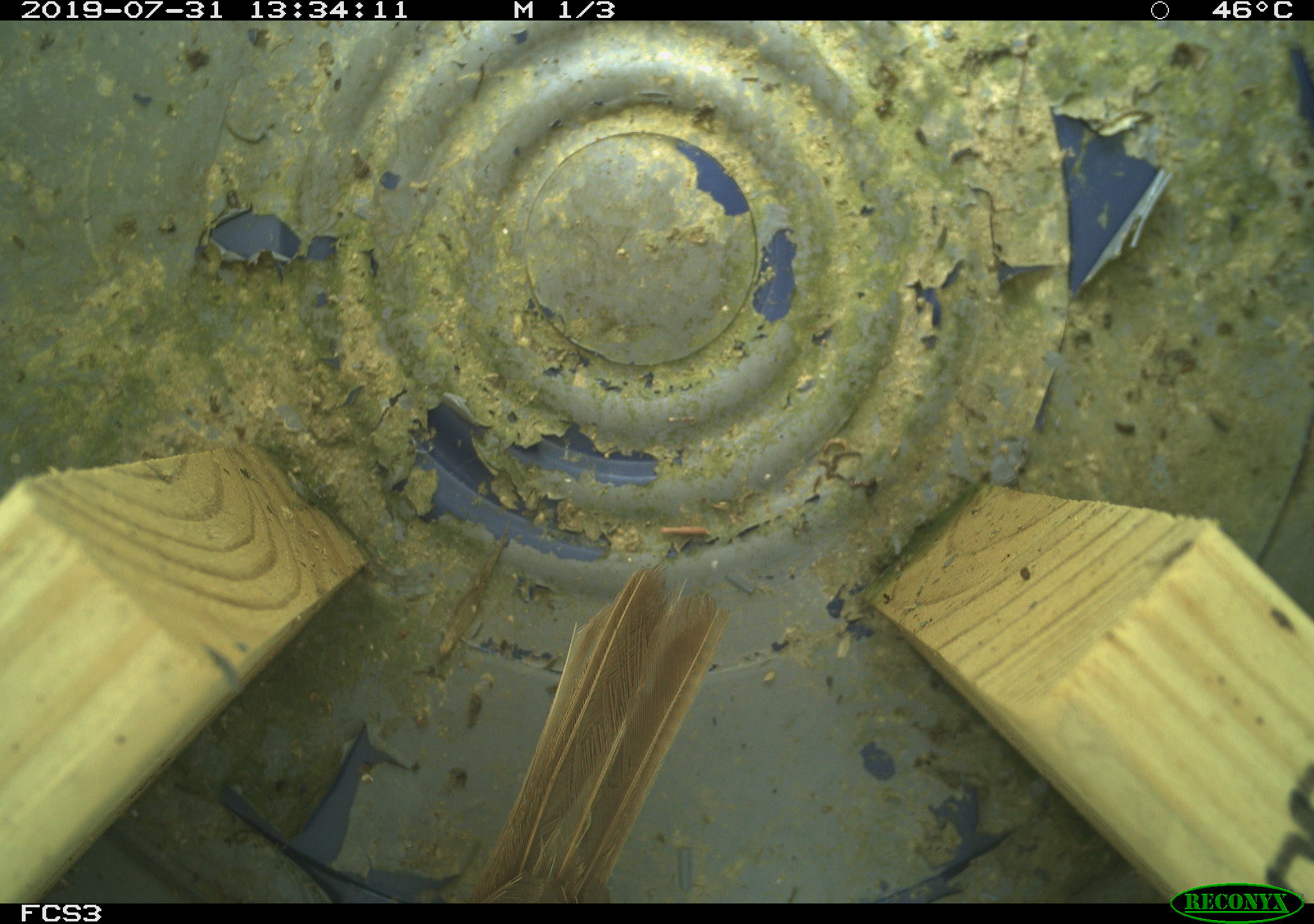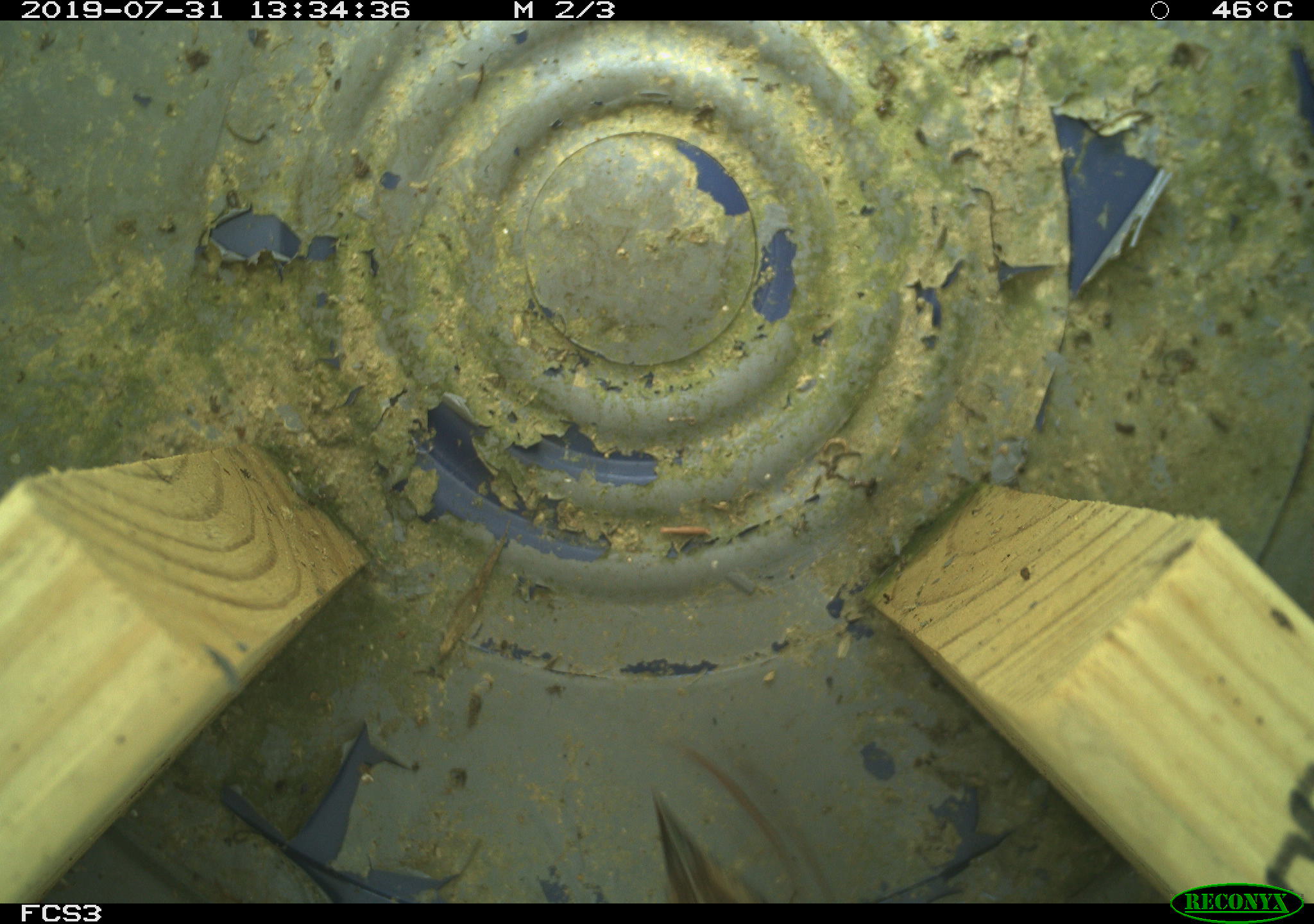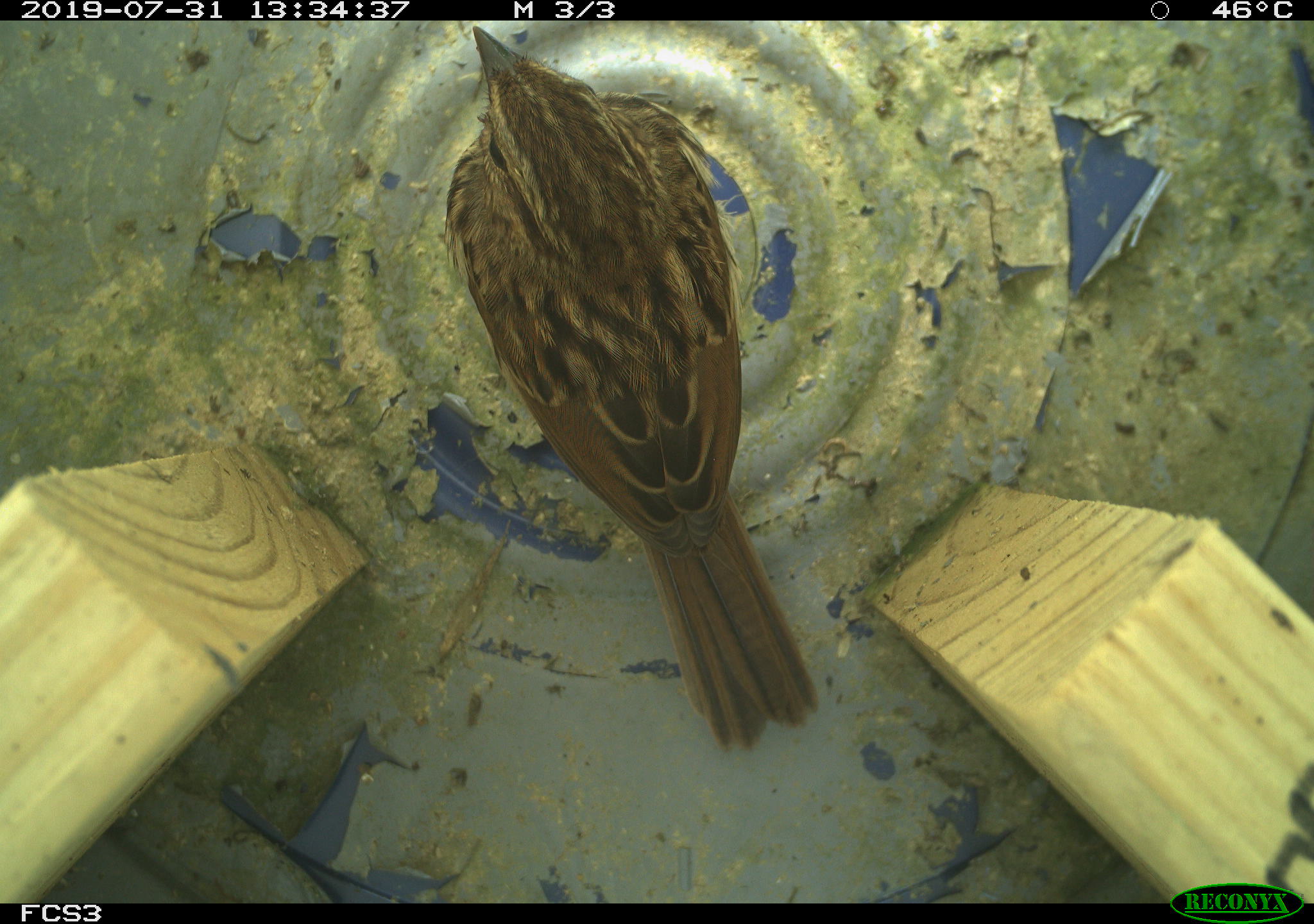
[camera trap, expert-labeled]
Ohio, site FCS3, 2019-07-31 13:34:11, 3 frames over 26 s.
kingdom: Animalia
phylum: Chordata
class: Aves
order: Passeriformes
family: Passerellidae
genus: Melospiza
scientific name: Melospiza melodia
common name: song sparrow